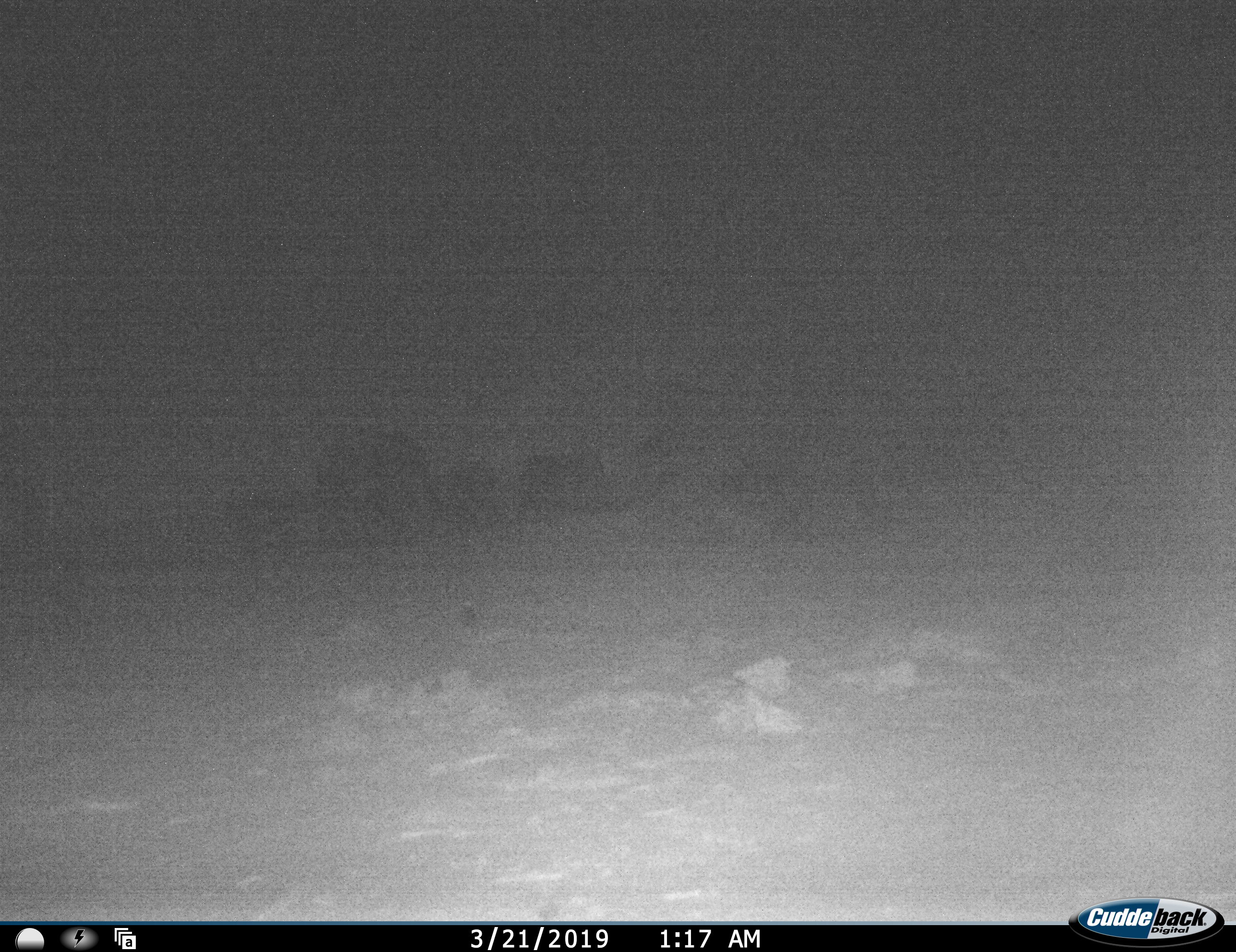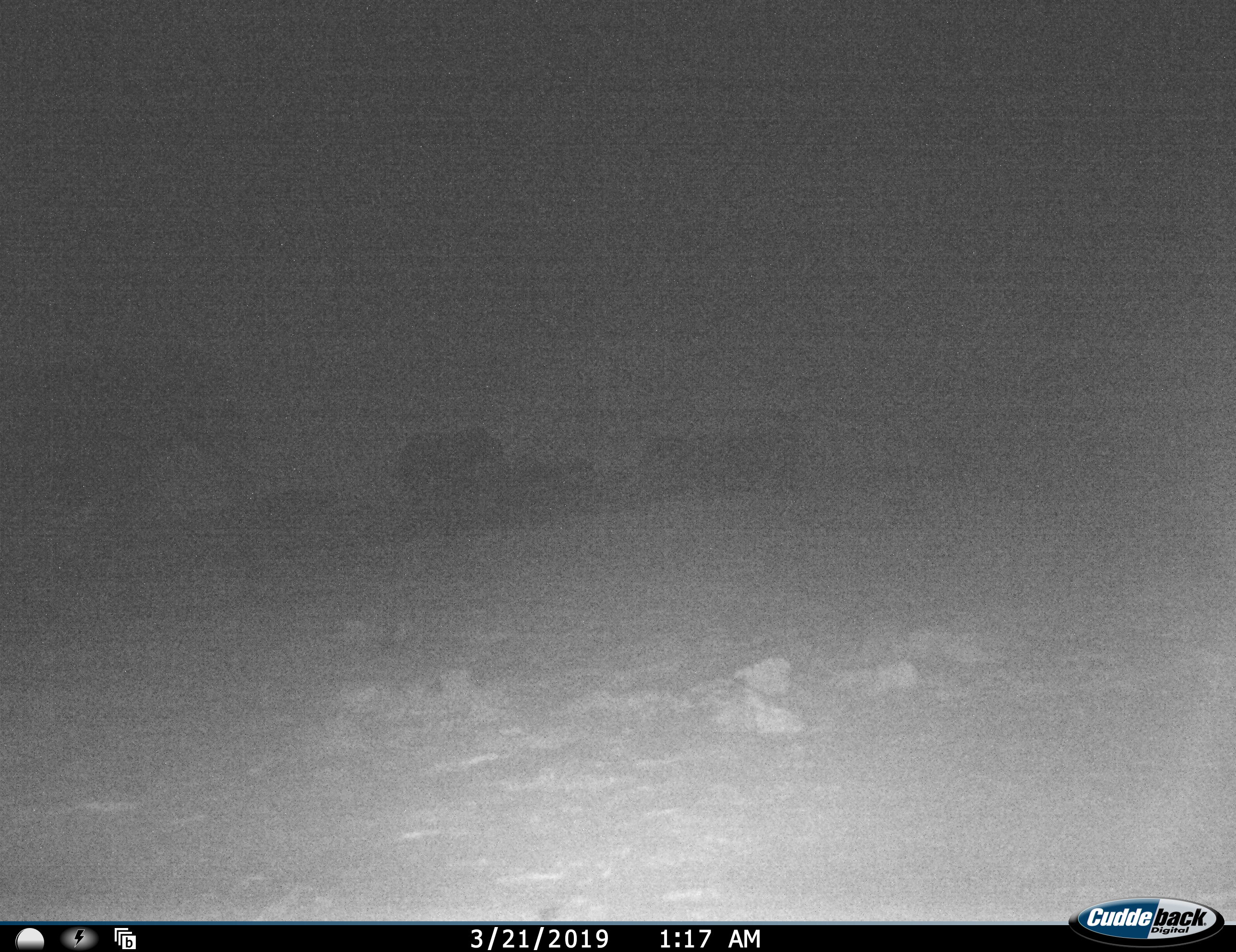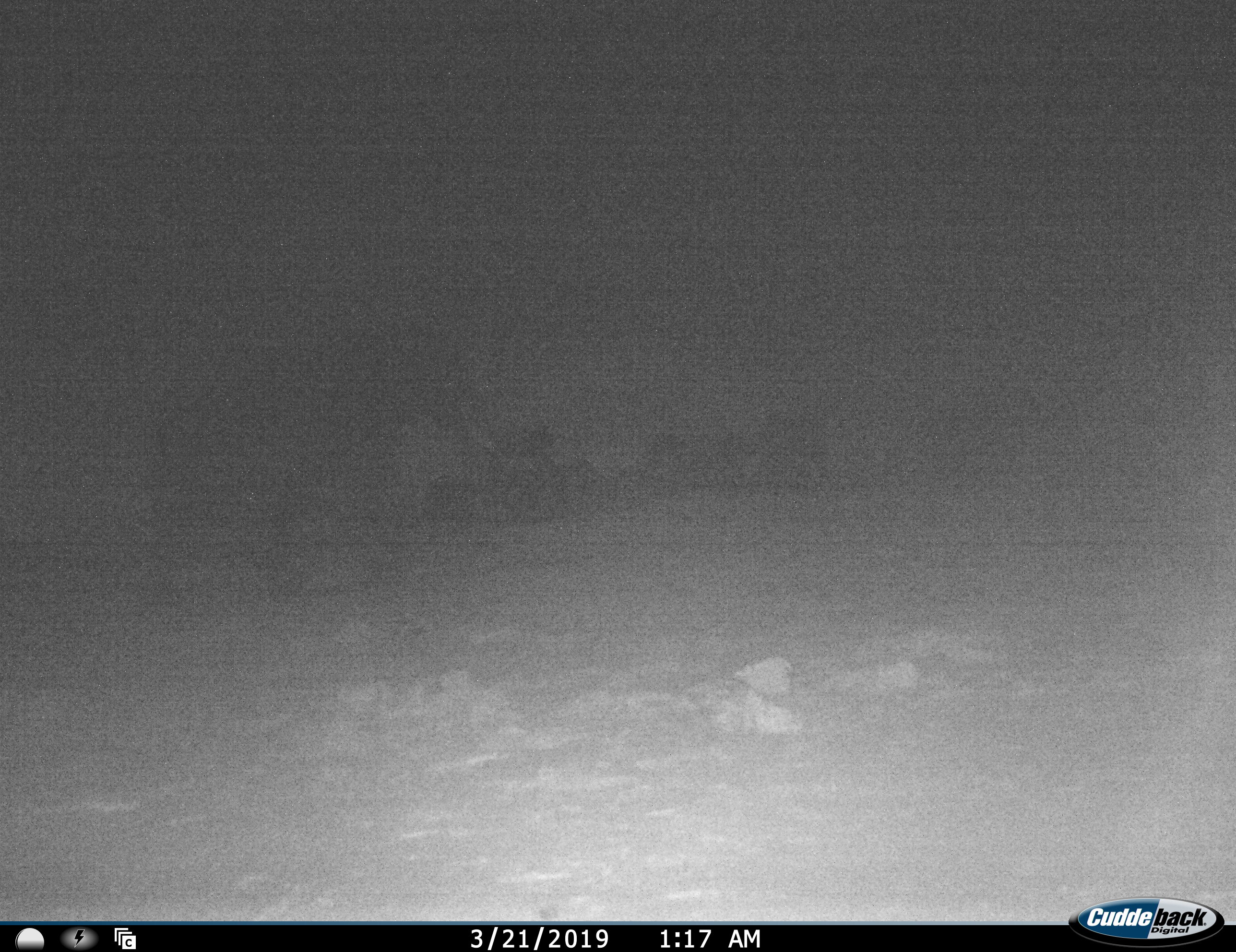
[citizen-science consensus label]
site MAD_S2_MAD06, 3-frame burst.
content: unidentified animal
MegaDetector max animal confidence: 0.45